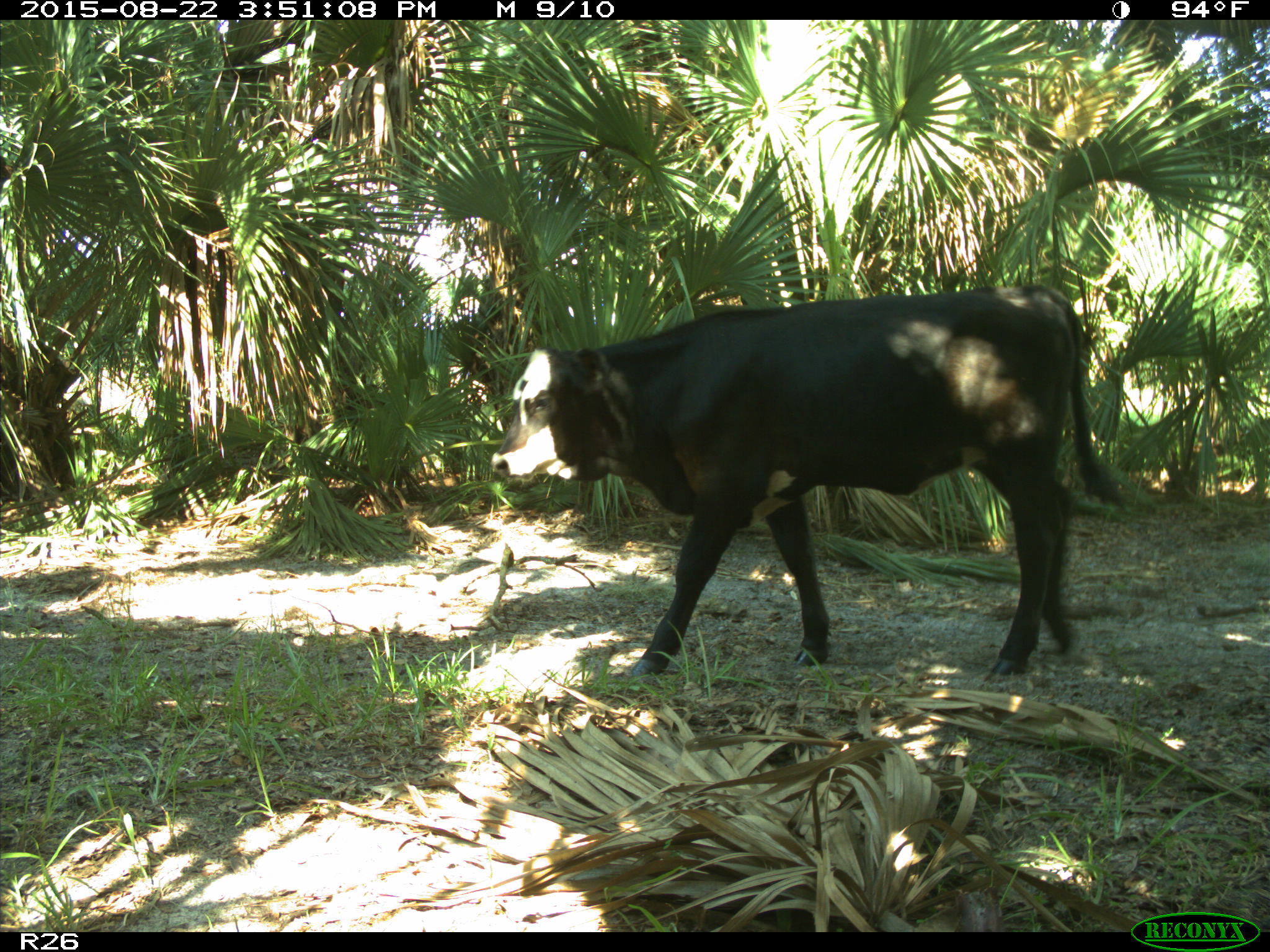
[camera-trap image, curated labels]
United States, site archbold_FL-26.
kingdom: Animalia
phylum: Chordata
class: Mammalia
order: Artiodactyla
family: Bovidae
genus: Bos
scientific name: Bos taurus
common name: domestic cow